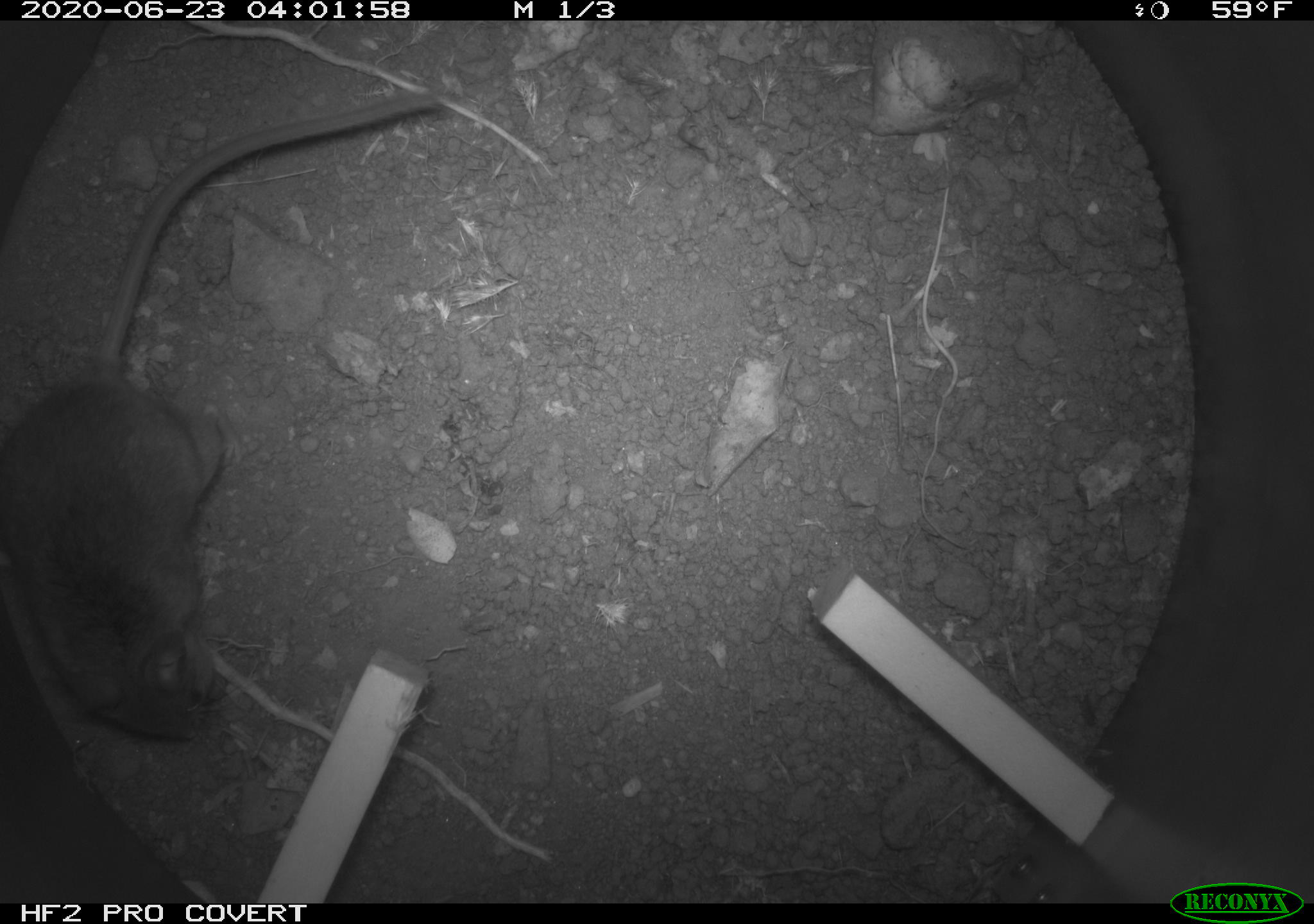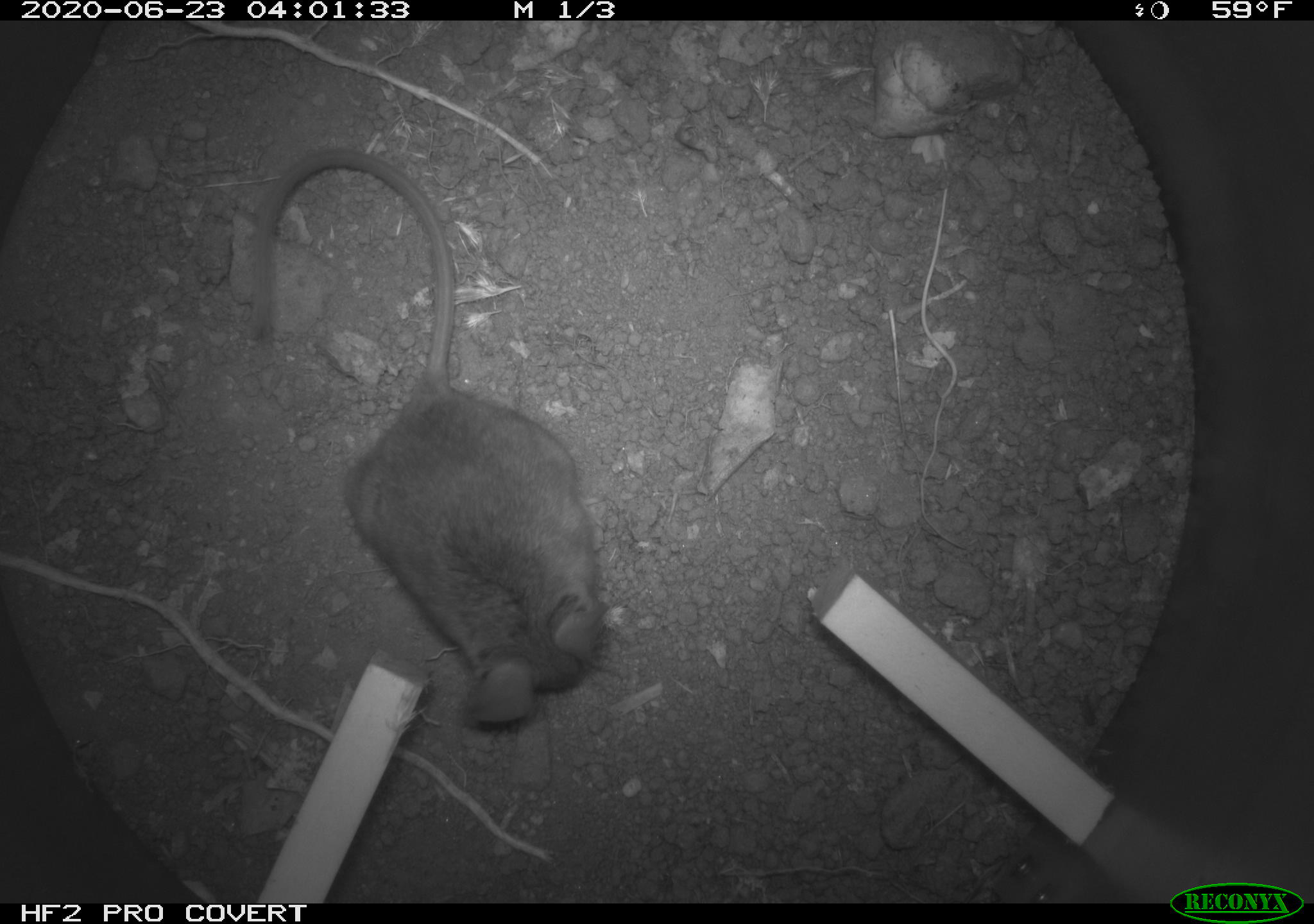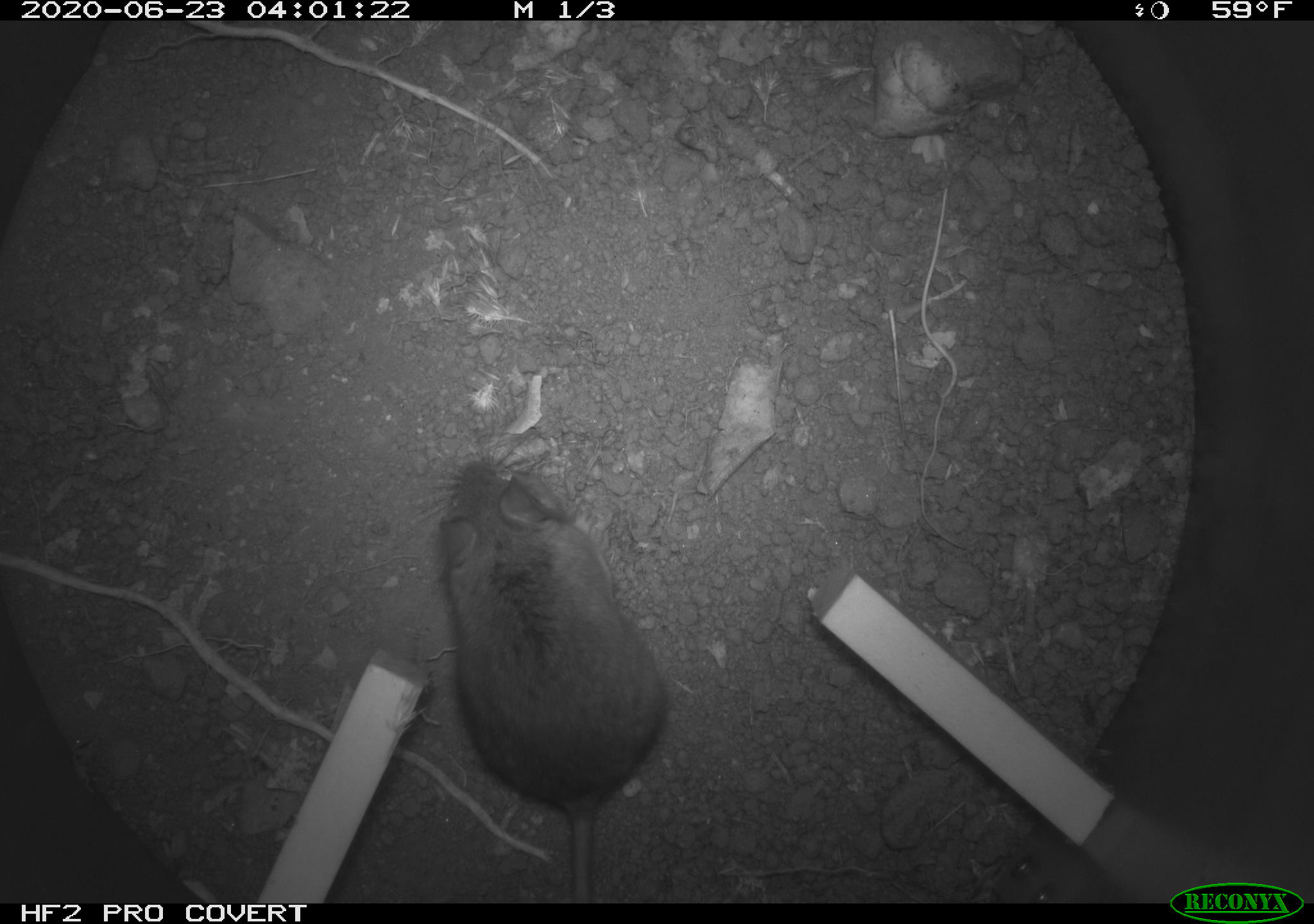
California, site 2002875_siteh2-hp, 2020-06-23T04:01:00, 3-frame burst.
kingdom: Animalia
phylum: Chordata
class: Mammalia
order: Rodentia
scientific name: Rodentia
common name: rodent